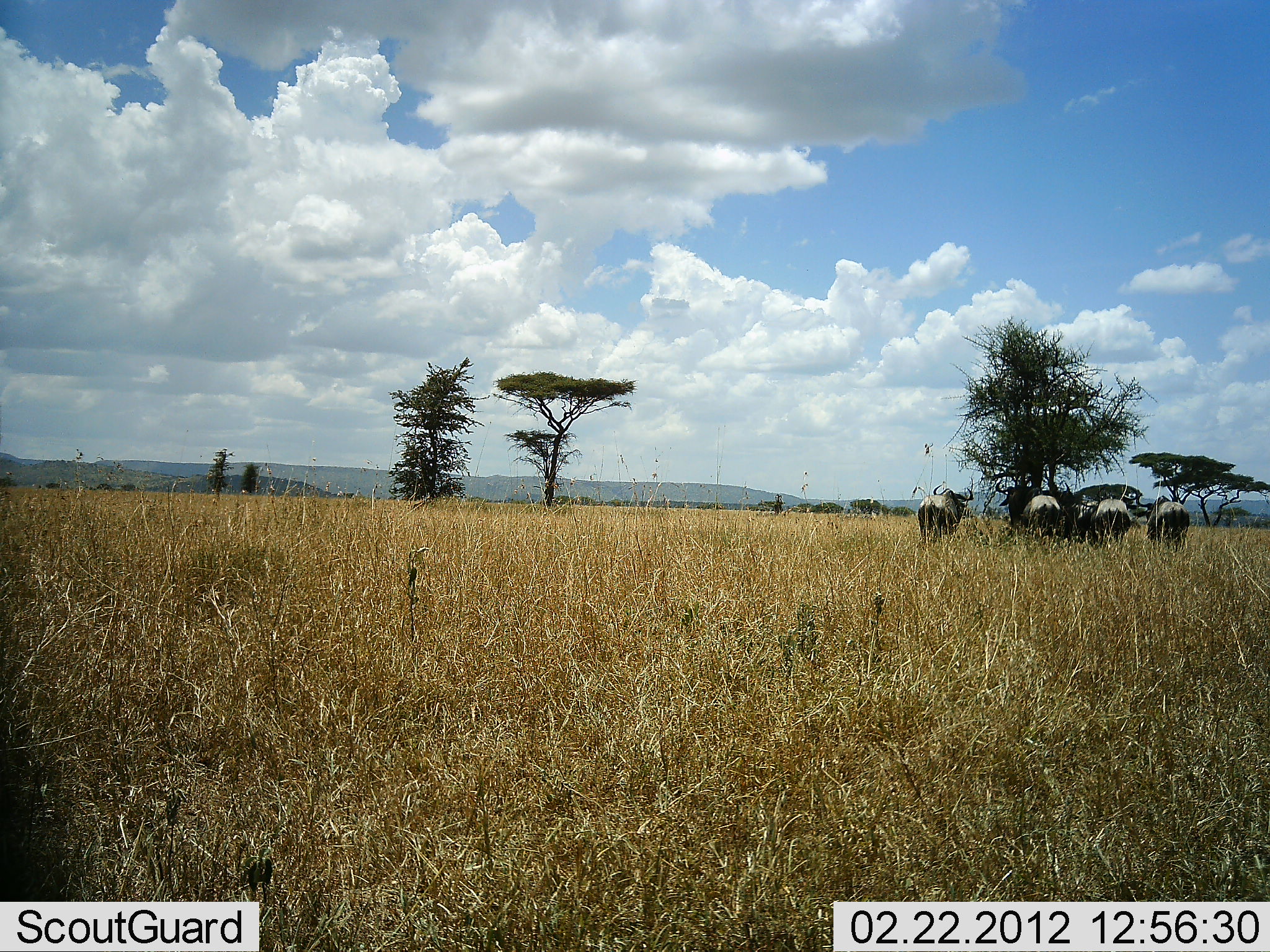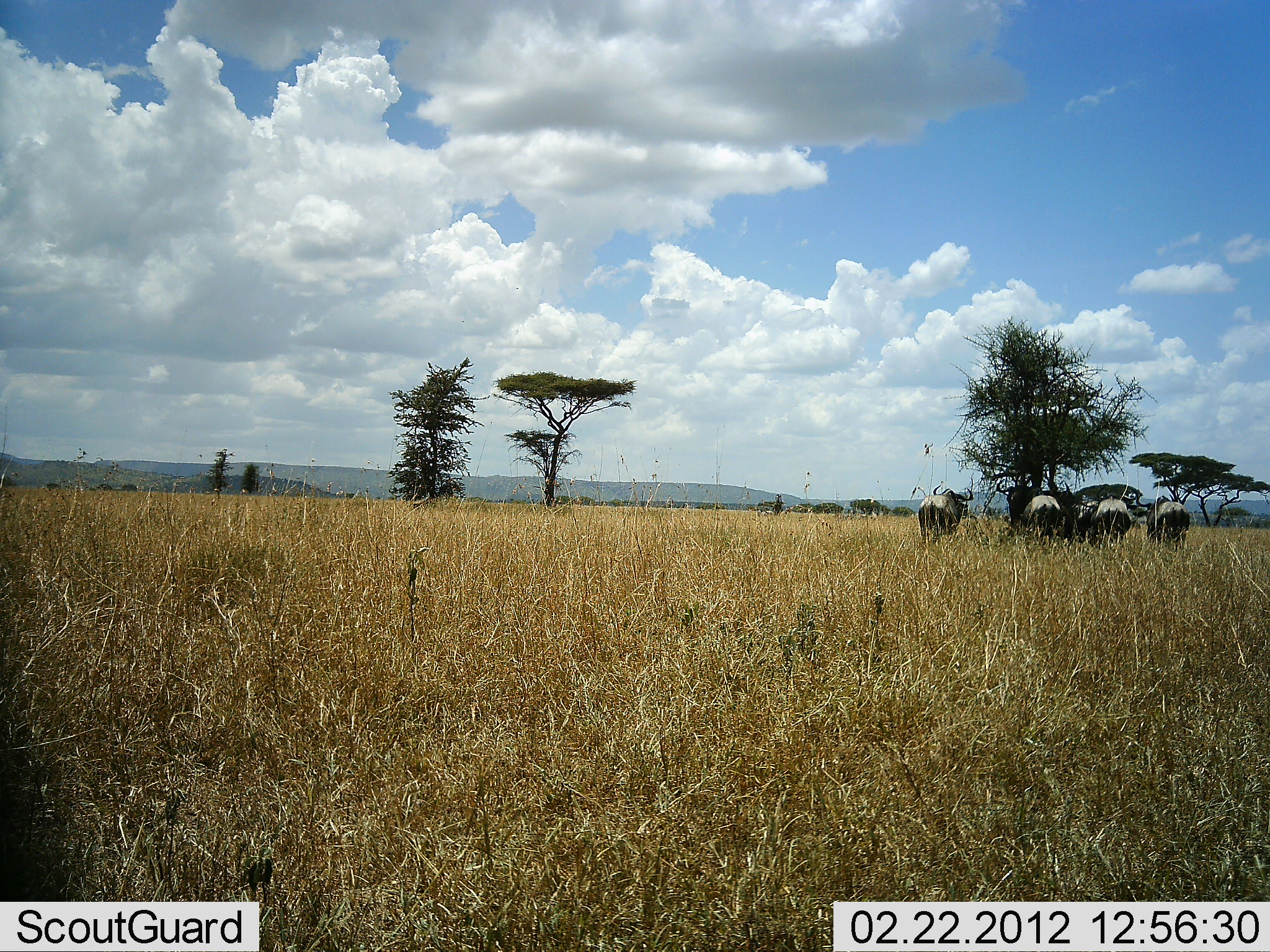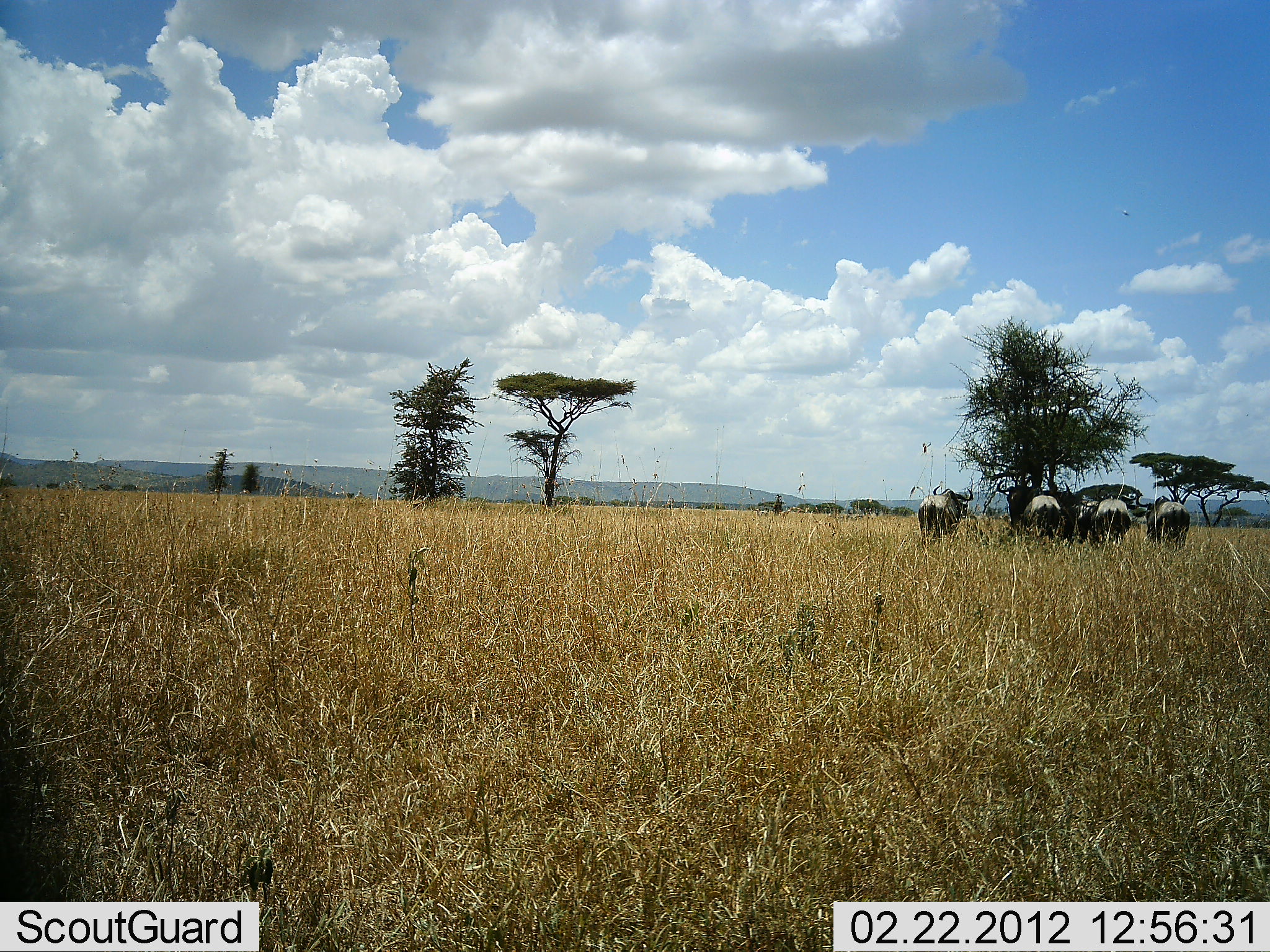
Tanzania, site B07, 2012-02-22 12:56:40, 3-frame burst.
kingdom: Animalia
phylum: Chordata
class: Mammalia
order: Artiodactyla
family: Bovidae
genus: Connochaetes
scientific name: Connochaetes taurinus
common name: blue wildebeest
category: wildebeest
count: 5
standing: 64%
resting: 27%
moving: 14%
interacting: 0%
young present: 0%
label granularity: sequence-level